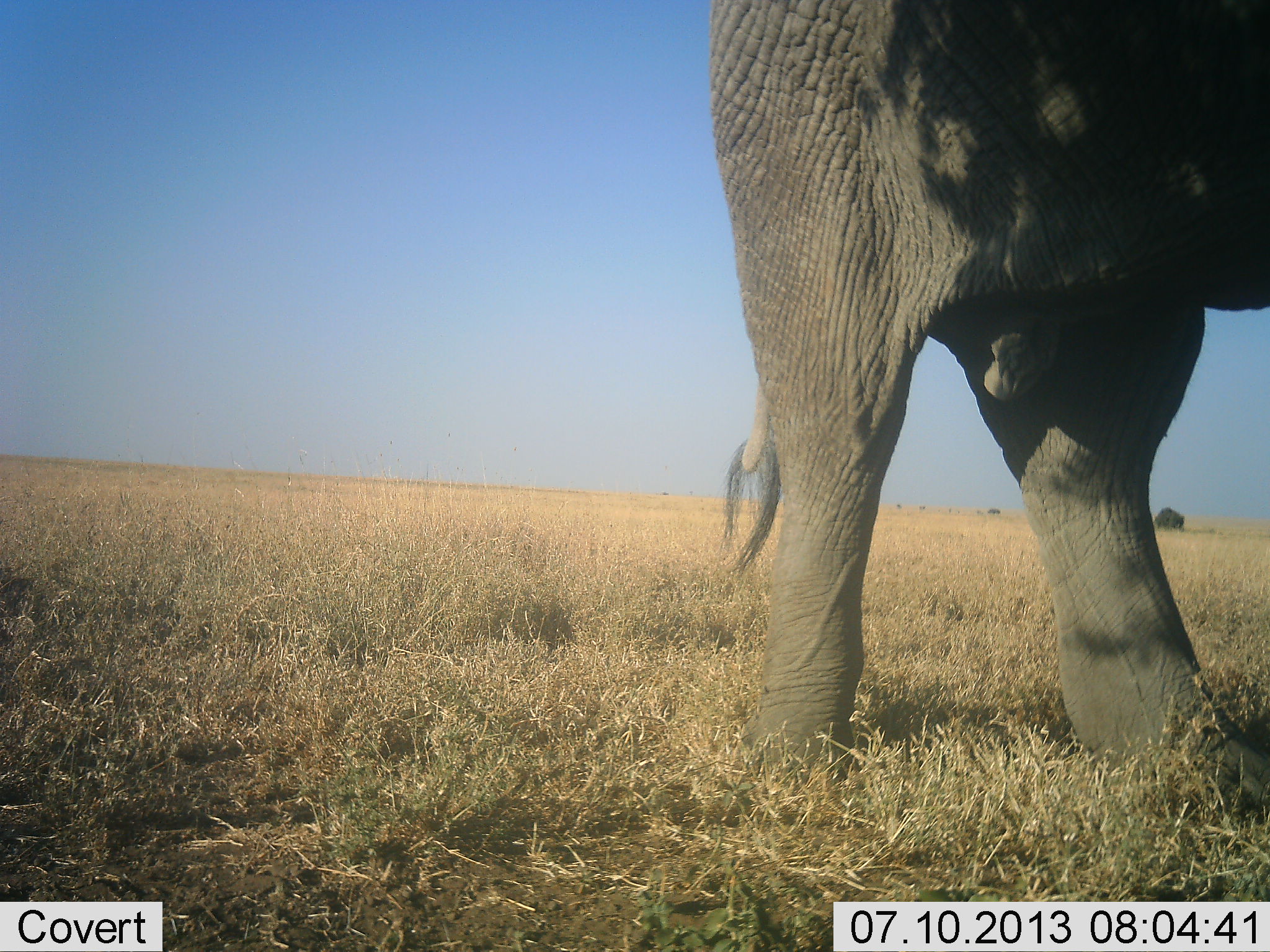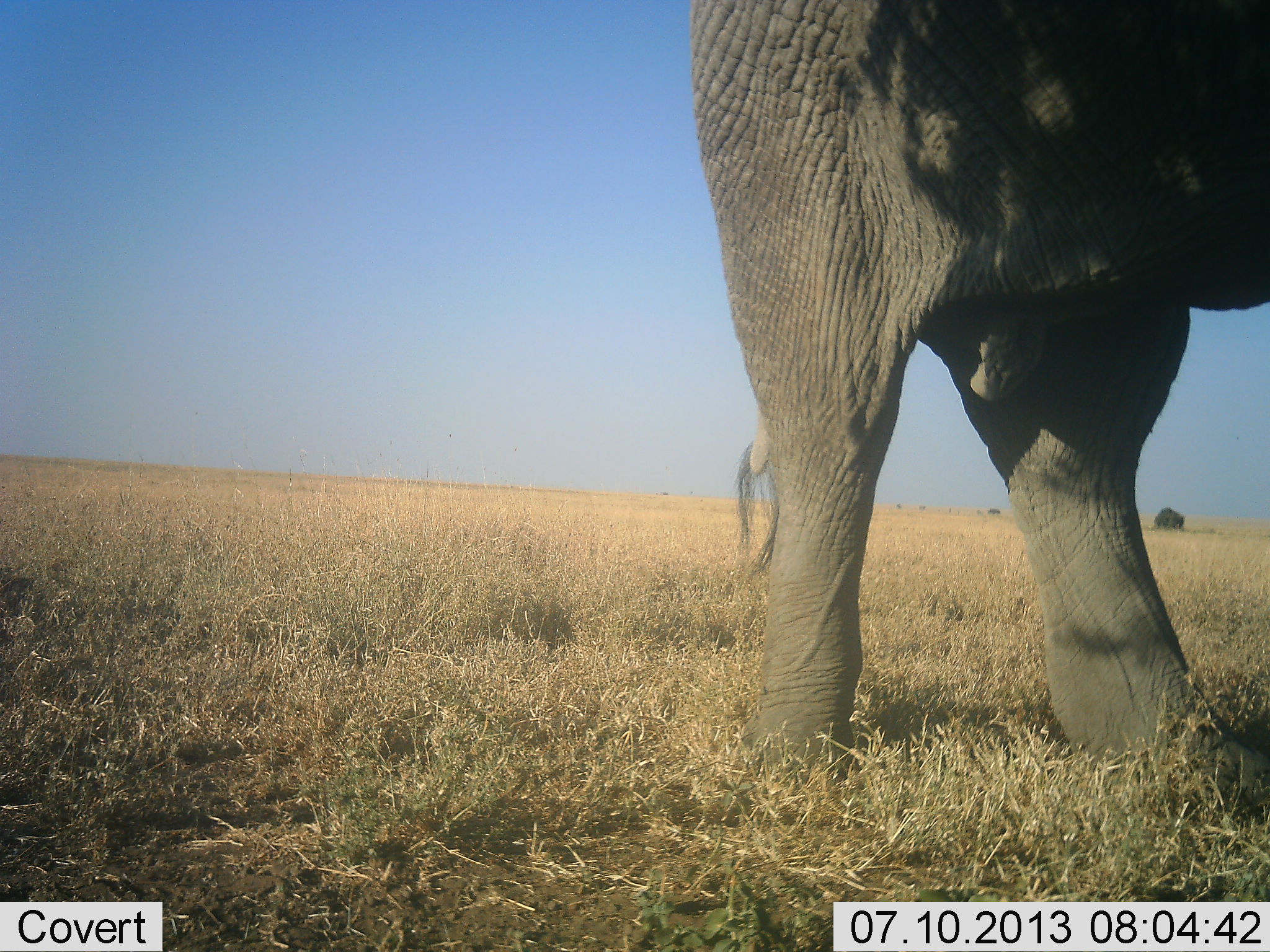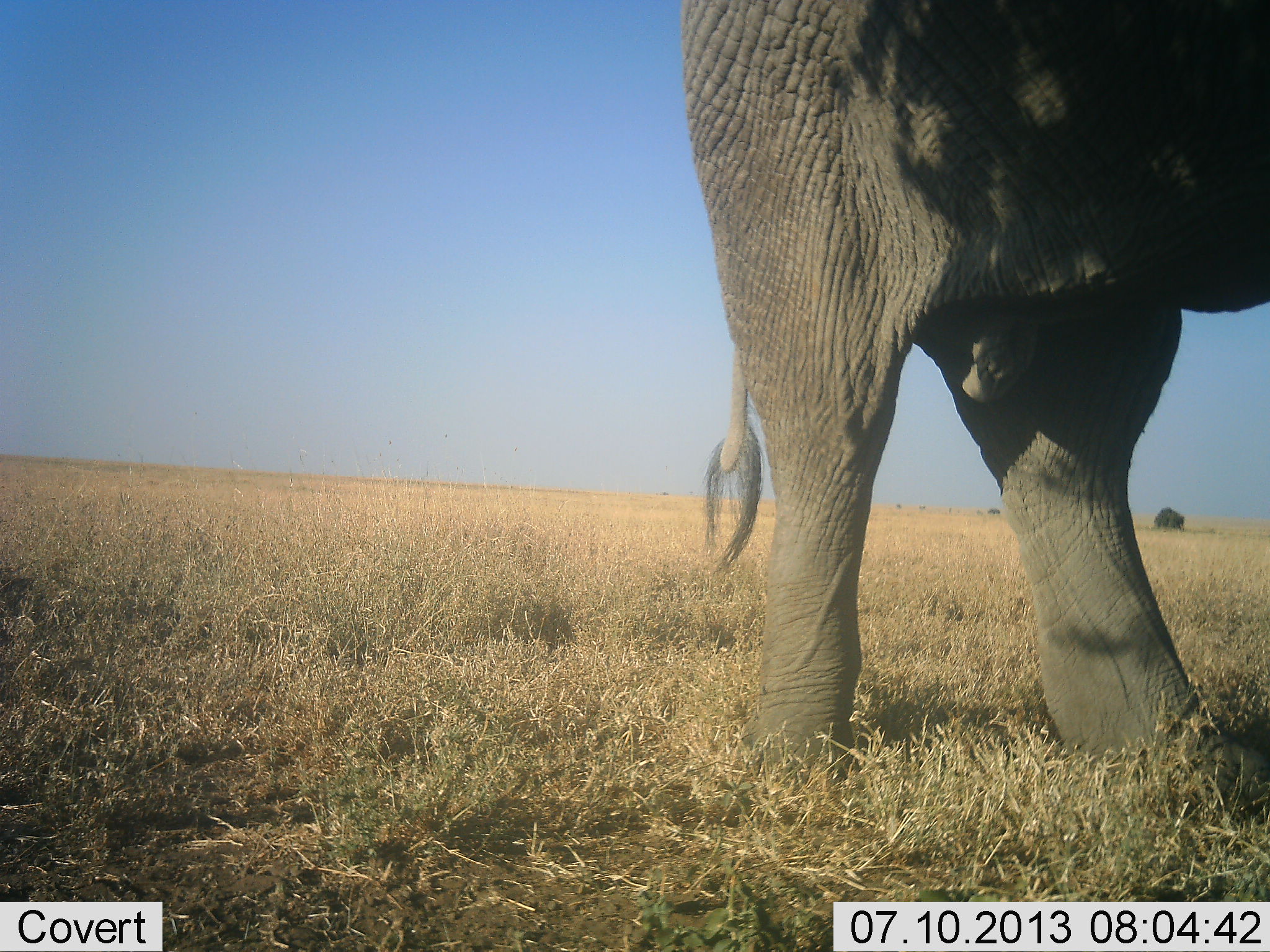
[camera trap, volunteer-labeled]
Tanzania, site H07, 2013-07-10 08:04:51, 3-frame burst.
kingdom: Animalia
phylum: Chordata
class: Mammalia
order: Proboscidea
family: Elephantidae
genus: Loxodonta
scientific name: Loxodonta africana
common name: african bush elephant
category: elephant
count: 1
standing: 100%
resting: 0%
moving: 0%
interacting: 0%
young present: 0%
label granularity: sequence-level